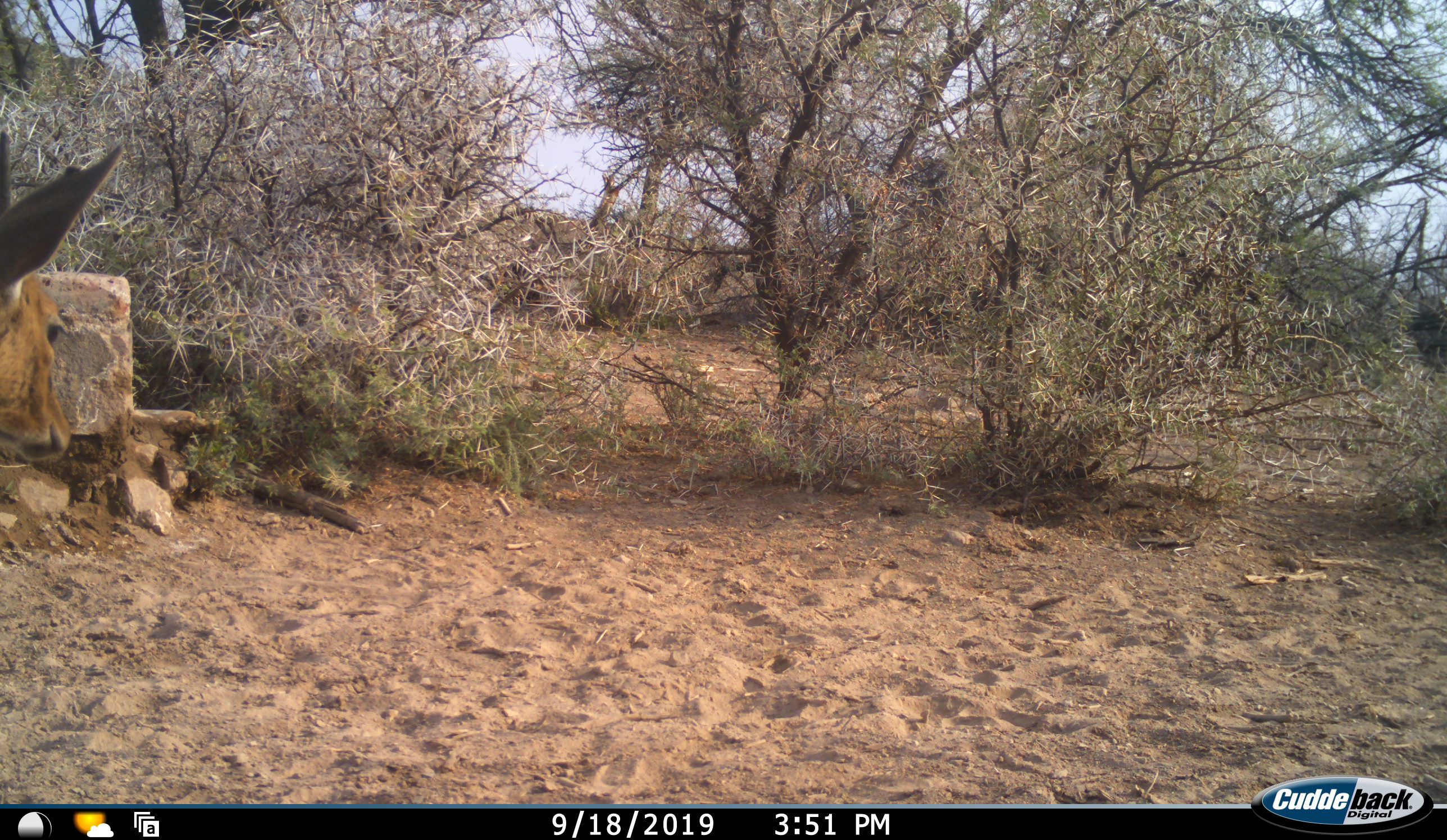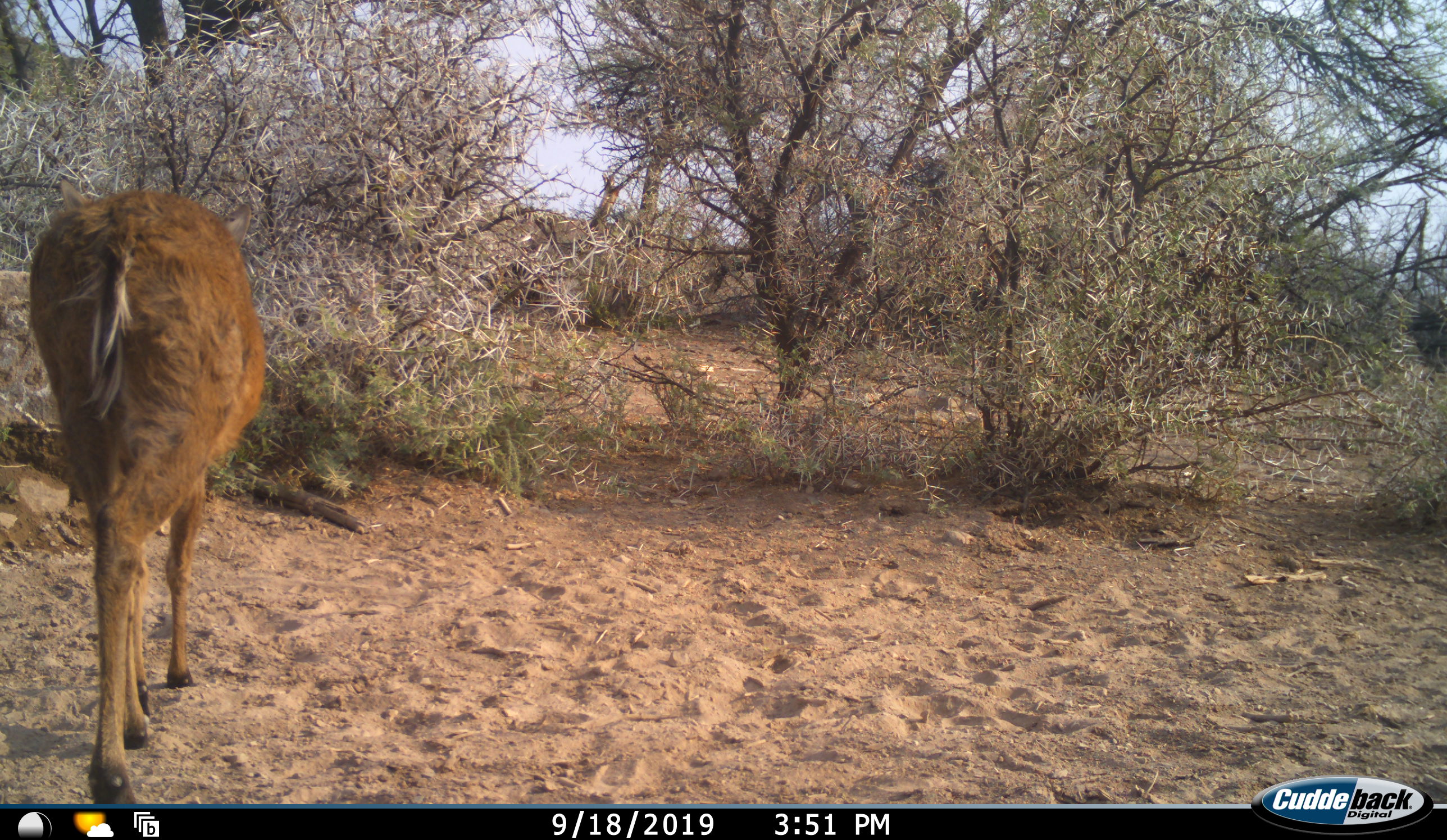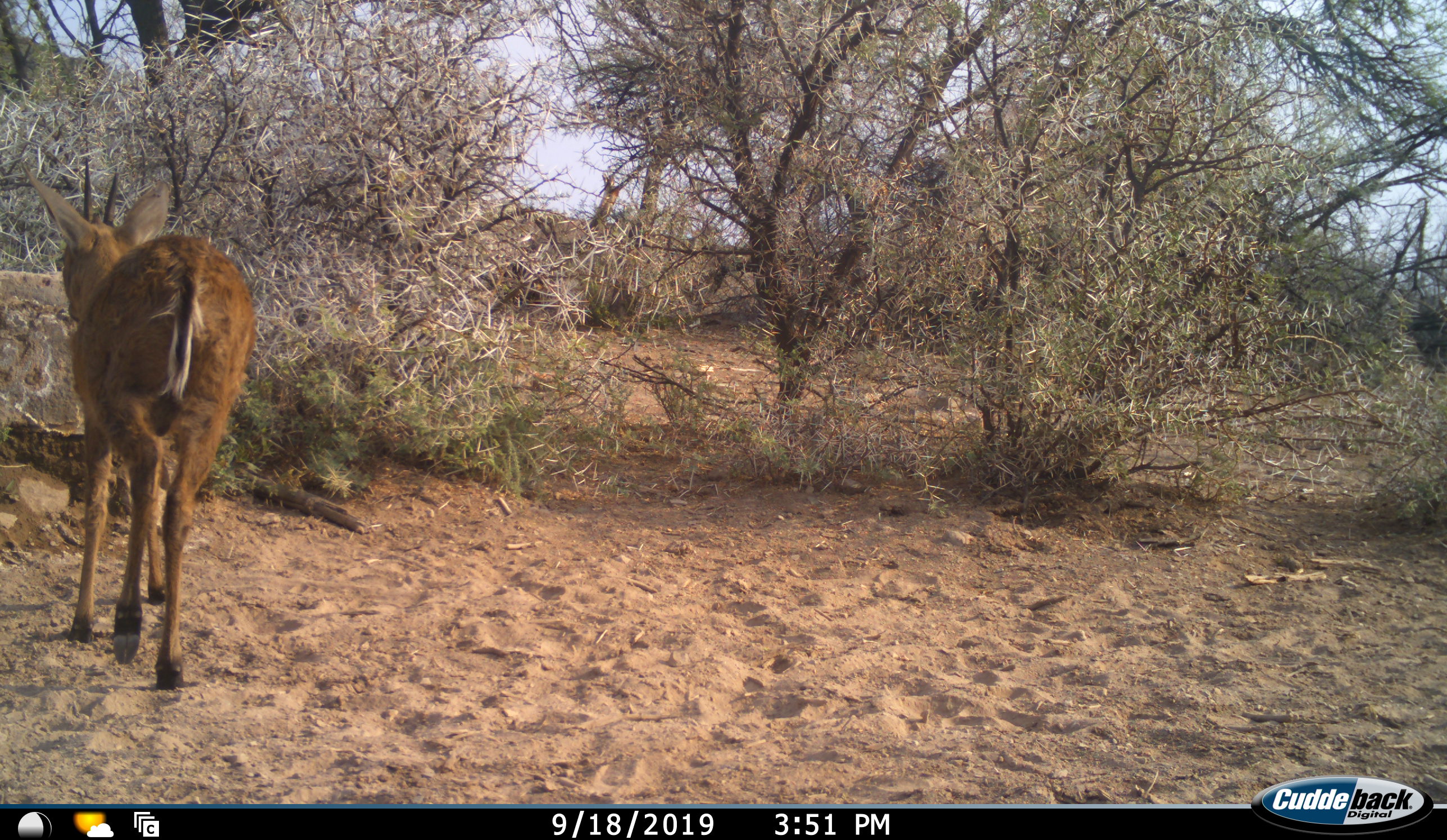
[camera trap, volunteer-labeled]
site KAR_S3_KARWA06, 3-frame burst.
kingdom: Animalia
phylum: Chordata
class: Mammalia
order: Artiodactyla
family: Bovidae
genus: Sylvicapra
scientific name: Sylvicapra grimmia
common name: common duiker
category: duikercommongrey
Duikercommongrey (common duiker) (Sylvicapra grimmia), count 1. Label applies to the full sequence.